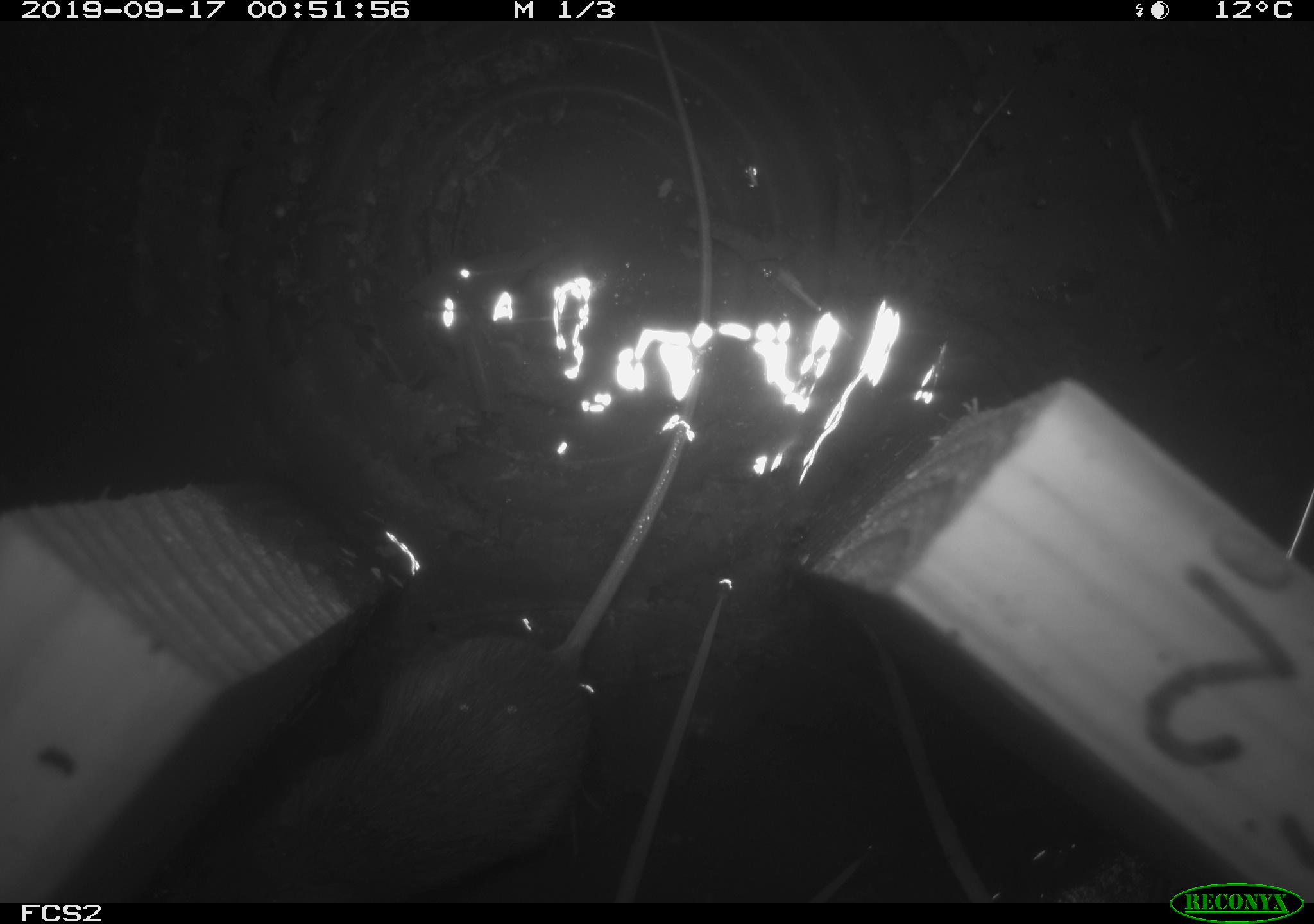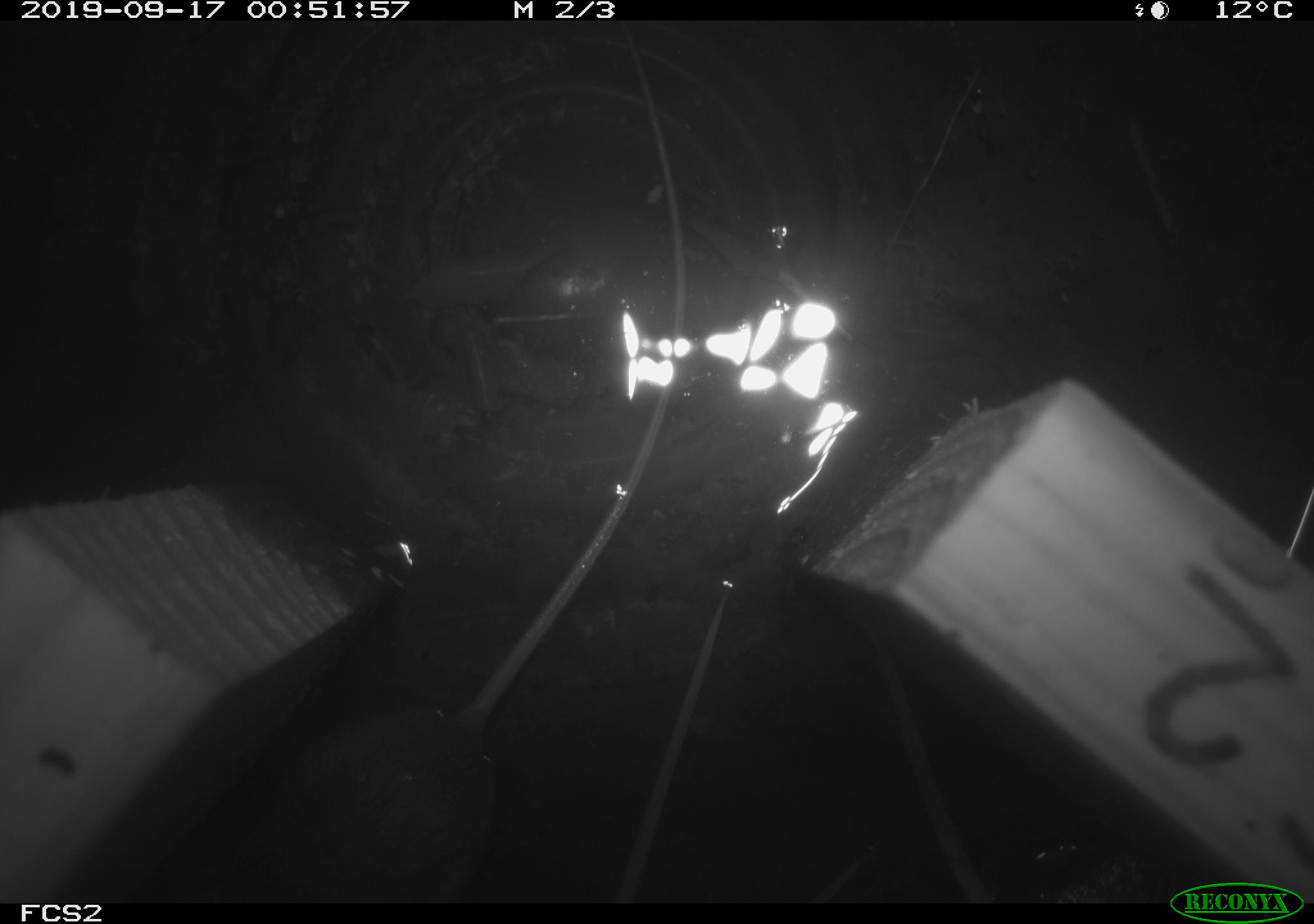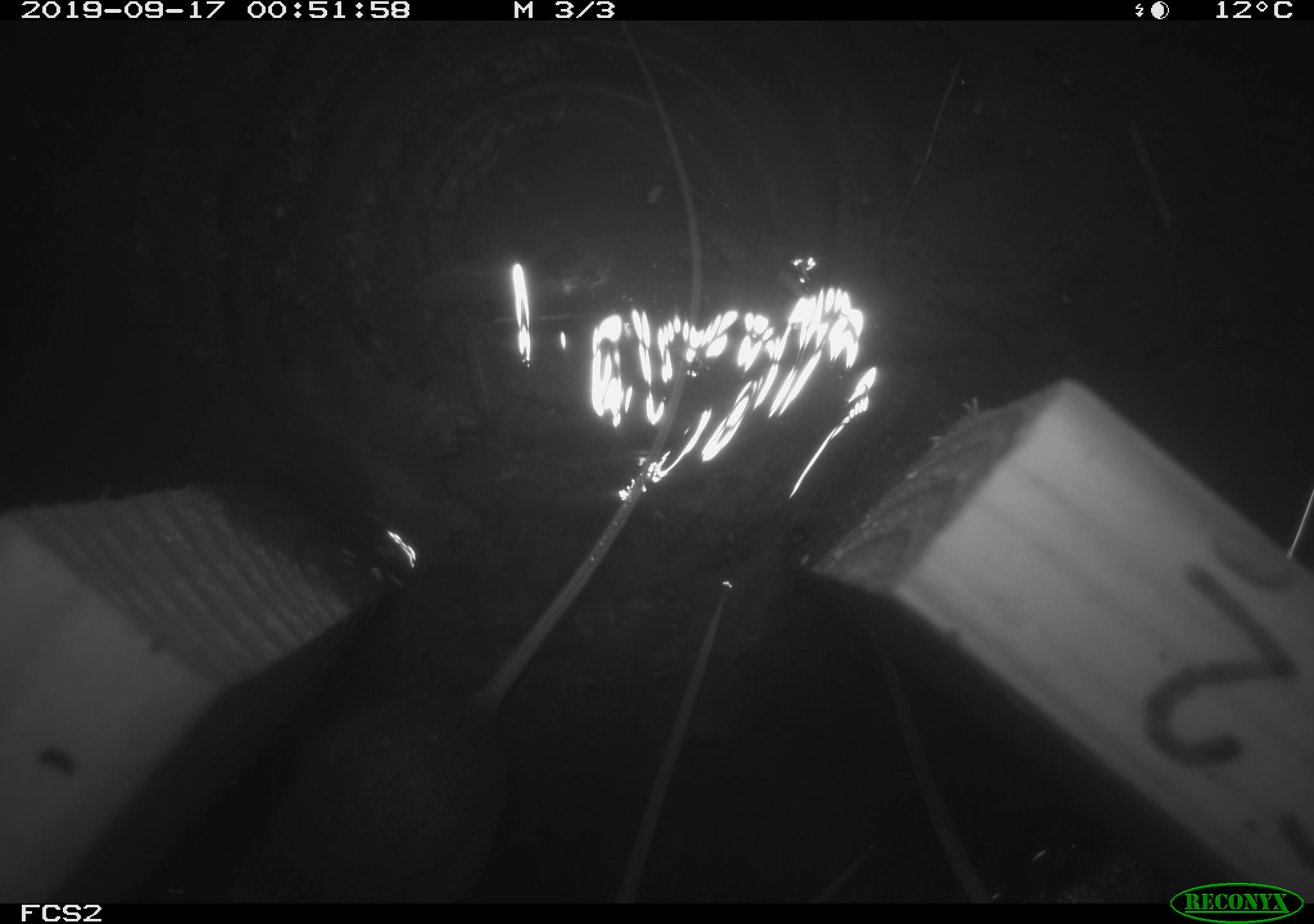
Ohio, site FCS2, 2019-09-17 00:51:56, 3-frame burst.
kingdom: Animalia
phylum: Chordata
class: Mammalia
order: Rodentia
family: Zapodidae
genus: Napaeozapus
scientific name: Napaeozapus insignis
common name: woodland jumping mouse